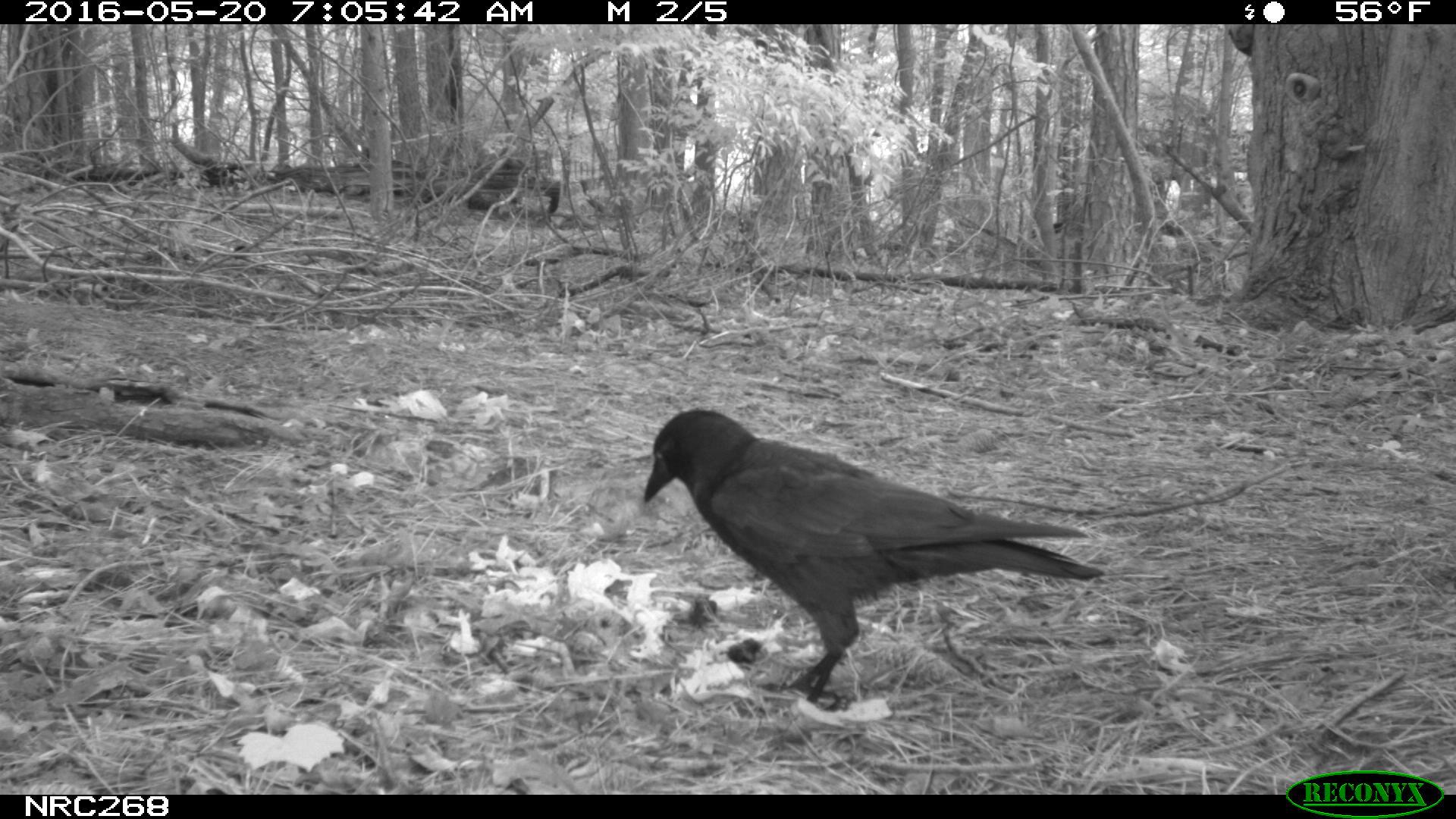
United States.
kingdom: Animalia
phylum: Chordata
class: Aves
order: Passeriformes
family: Corvidae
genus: Corvus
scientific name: Corvus brachyrhynchos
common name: american crow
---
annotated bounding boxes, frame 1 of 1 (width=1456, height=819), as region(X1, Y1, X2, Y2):
American Crow: region(637, 398, 1100, 710)